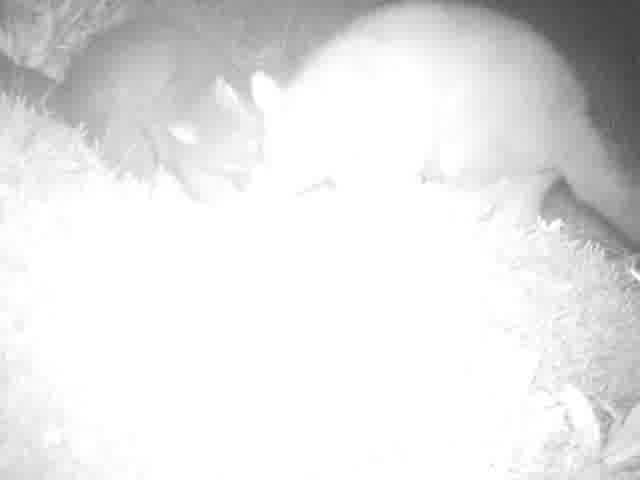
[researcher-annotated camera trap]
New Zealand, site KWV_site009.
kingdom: Animalia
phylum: Chordata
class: Mammalia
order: Diprotodontia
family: Phalangeridae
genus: Trichosurus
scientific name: Trichosurus vulpecula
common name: common brushtail possum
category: possum